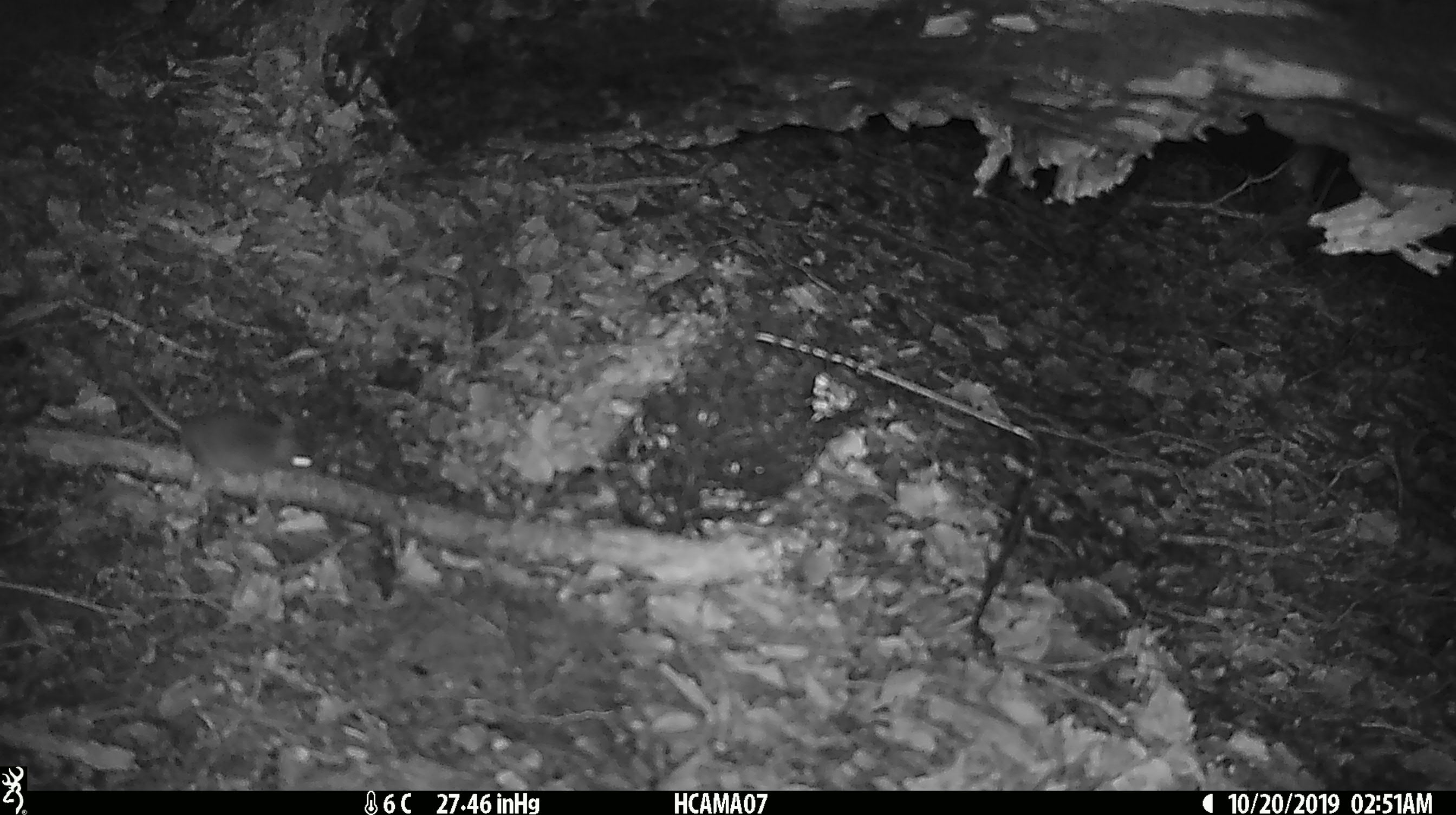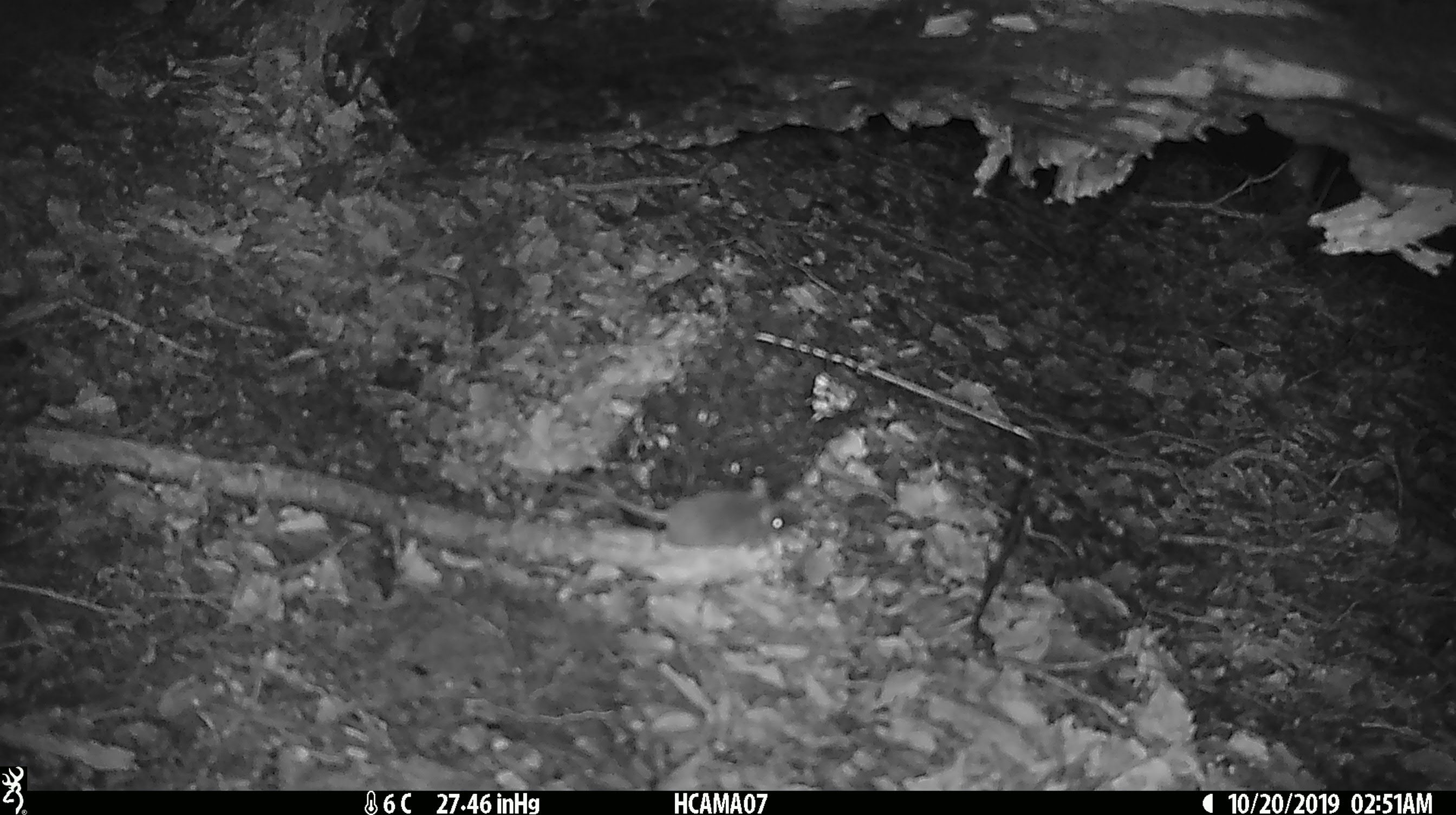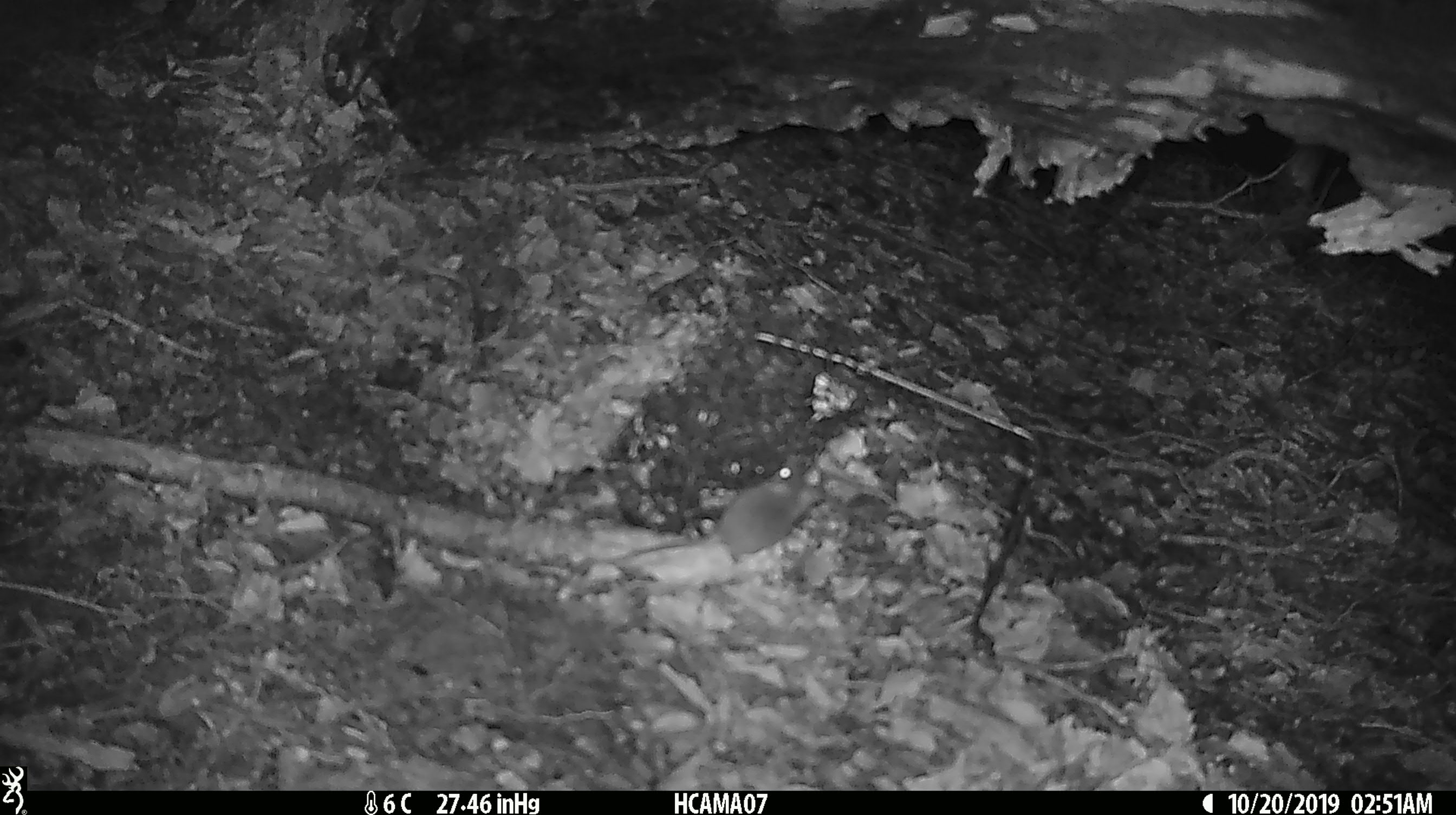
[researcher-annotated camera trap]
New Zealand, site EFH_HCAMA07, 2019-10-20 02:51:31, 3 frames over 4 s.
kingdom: Animalia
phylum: Chordata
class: Mammalia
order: Rodentia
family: Muridae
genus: Mus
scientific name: Mus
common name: mouse